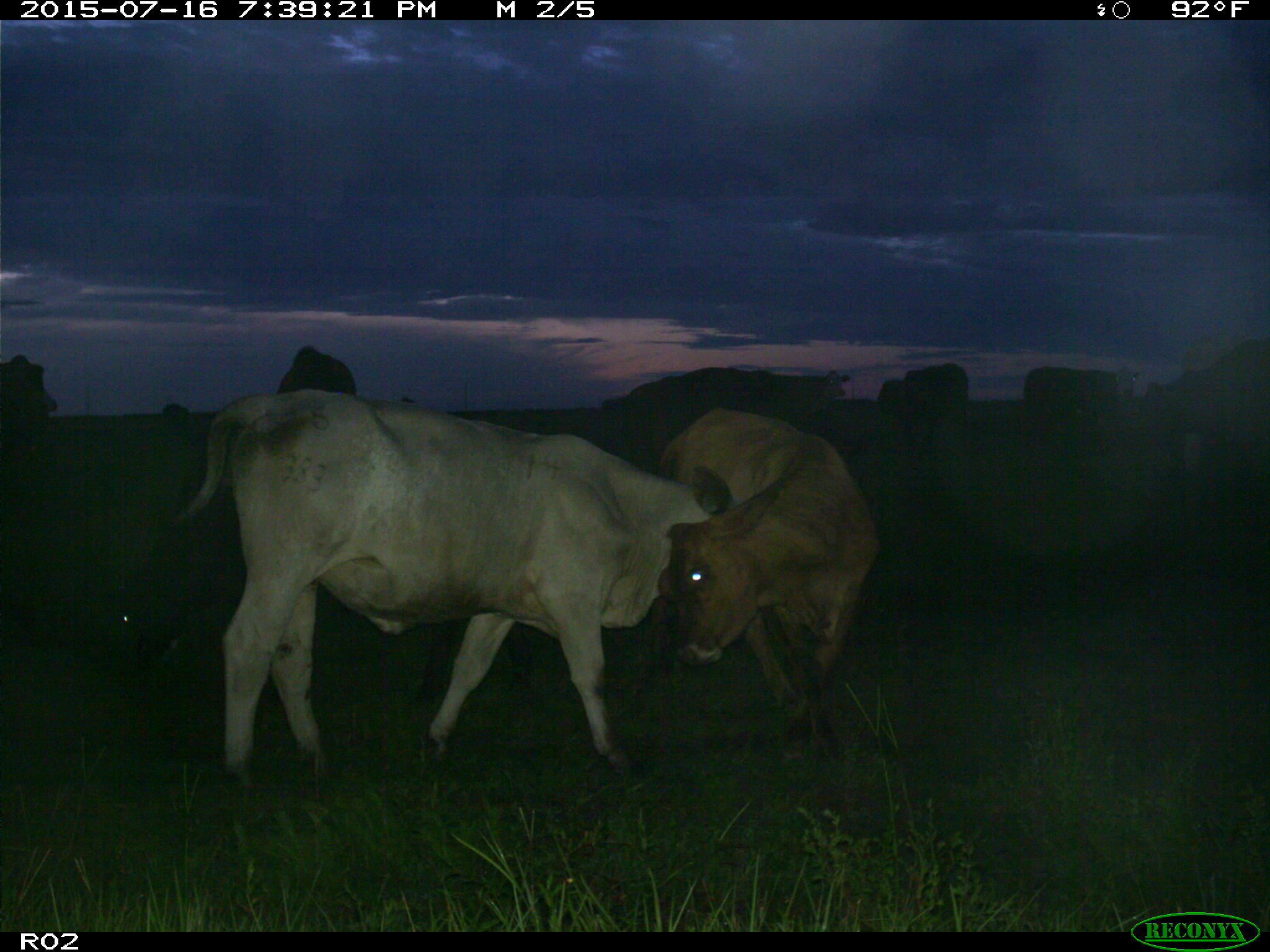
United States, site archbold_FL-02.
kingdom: Animalia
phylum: Chordata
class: Mammalia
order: Artiodactyla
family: Bovidae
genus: Bos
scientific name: Bos taurus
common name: domestic cow